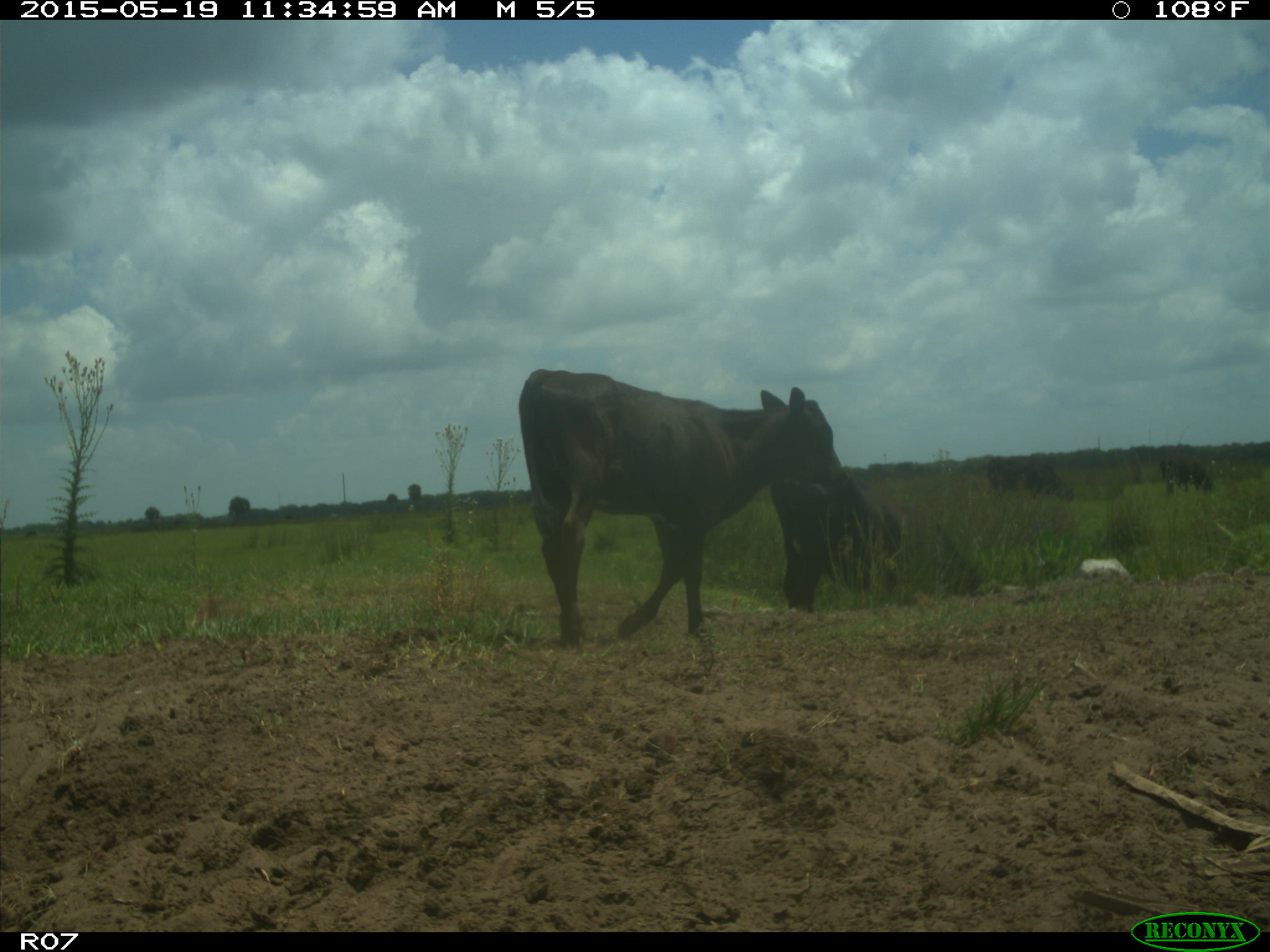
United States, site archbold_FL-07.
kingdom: Animalia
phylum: Chordata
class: Mammalia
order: Artiodactyla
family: Bovidae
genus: Bos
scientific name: Bos taurus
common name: domestic cow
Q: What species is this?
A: Bos taurus (domestic cow).